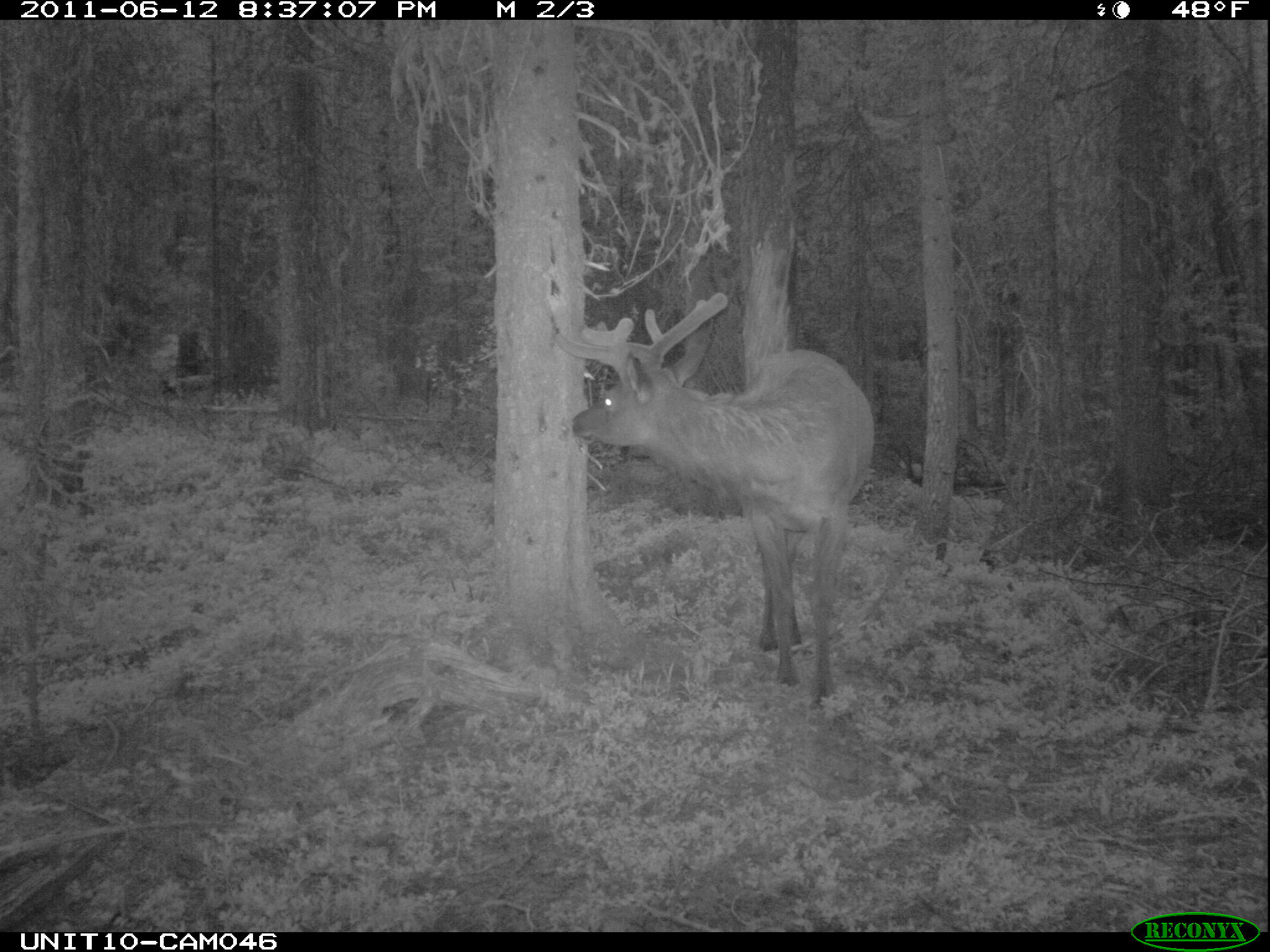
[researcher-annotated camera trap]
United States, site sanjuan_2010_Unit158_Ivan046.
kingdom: Animalia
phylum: Chordata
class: Mammalia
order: Artiodactyla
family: Cervidae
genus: Cervus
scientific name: Cervus elaphus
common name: red deer